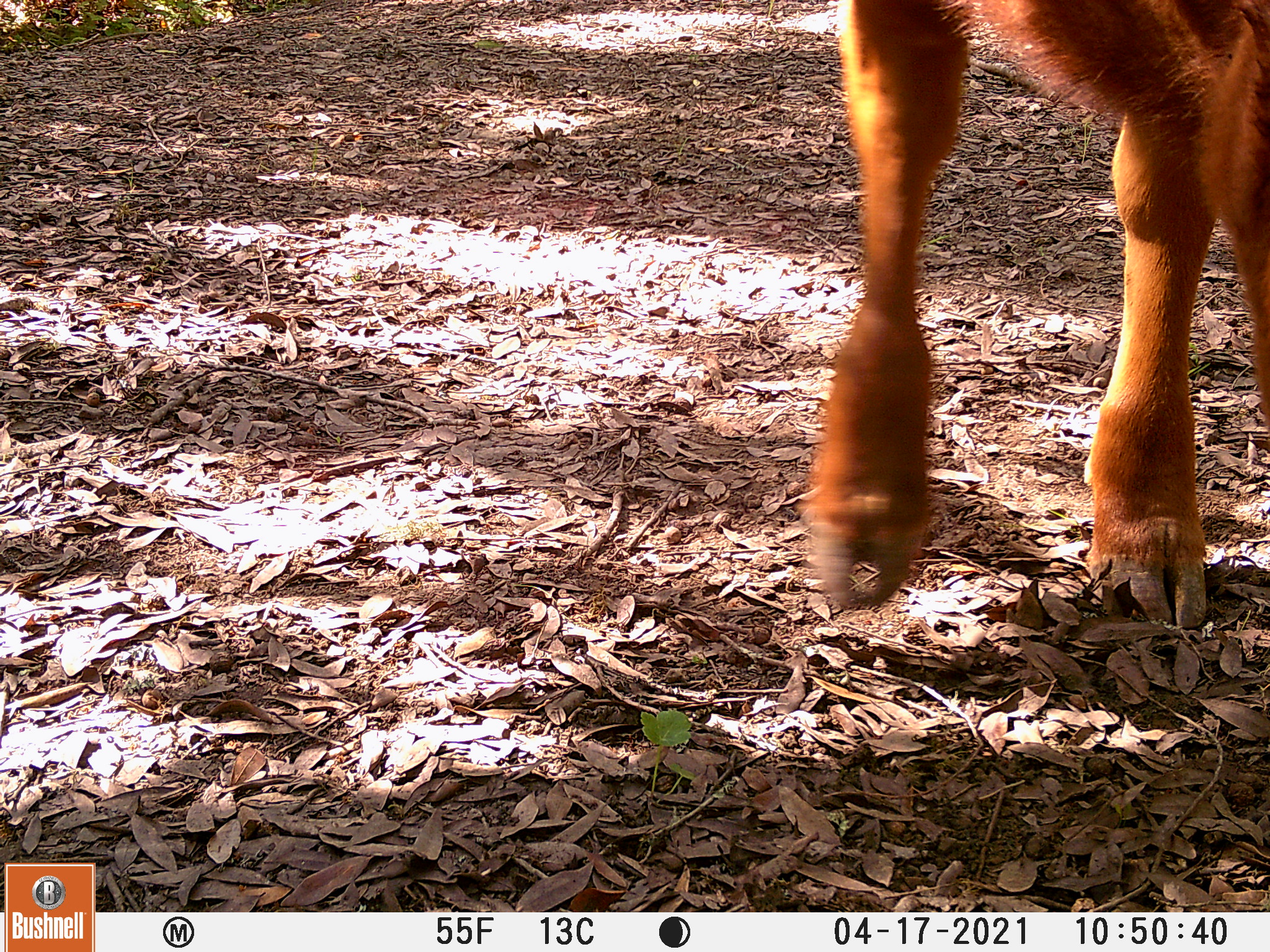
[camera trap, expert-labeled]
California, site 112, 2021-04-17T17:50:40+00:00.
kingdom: Animalia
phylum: Chordata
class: Mammalia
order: Artiodactyla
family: Bovidae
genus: Bos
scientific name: Bos taurus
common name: domestic cattle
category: cattle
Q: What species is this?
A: Cattle (domestic cattle) (Bos taurus).